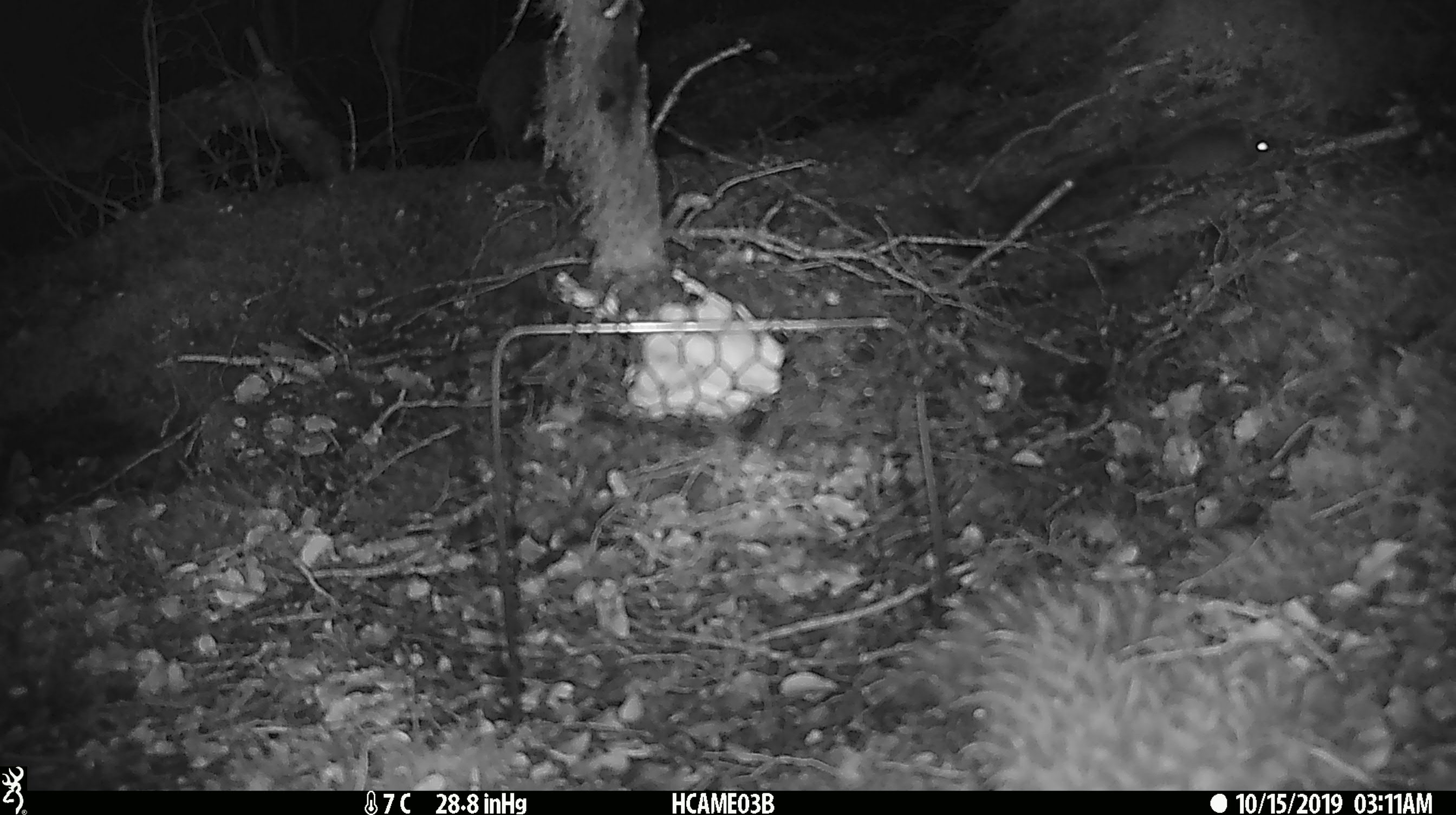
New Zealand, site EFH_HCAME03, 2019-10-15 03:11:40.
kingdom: Animalia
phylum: Chordata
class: Mammalia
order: Rodentia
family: Muridae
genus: Mus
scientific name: Mus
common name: mouse